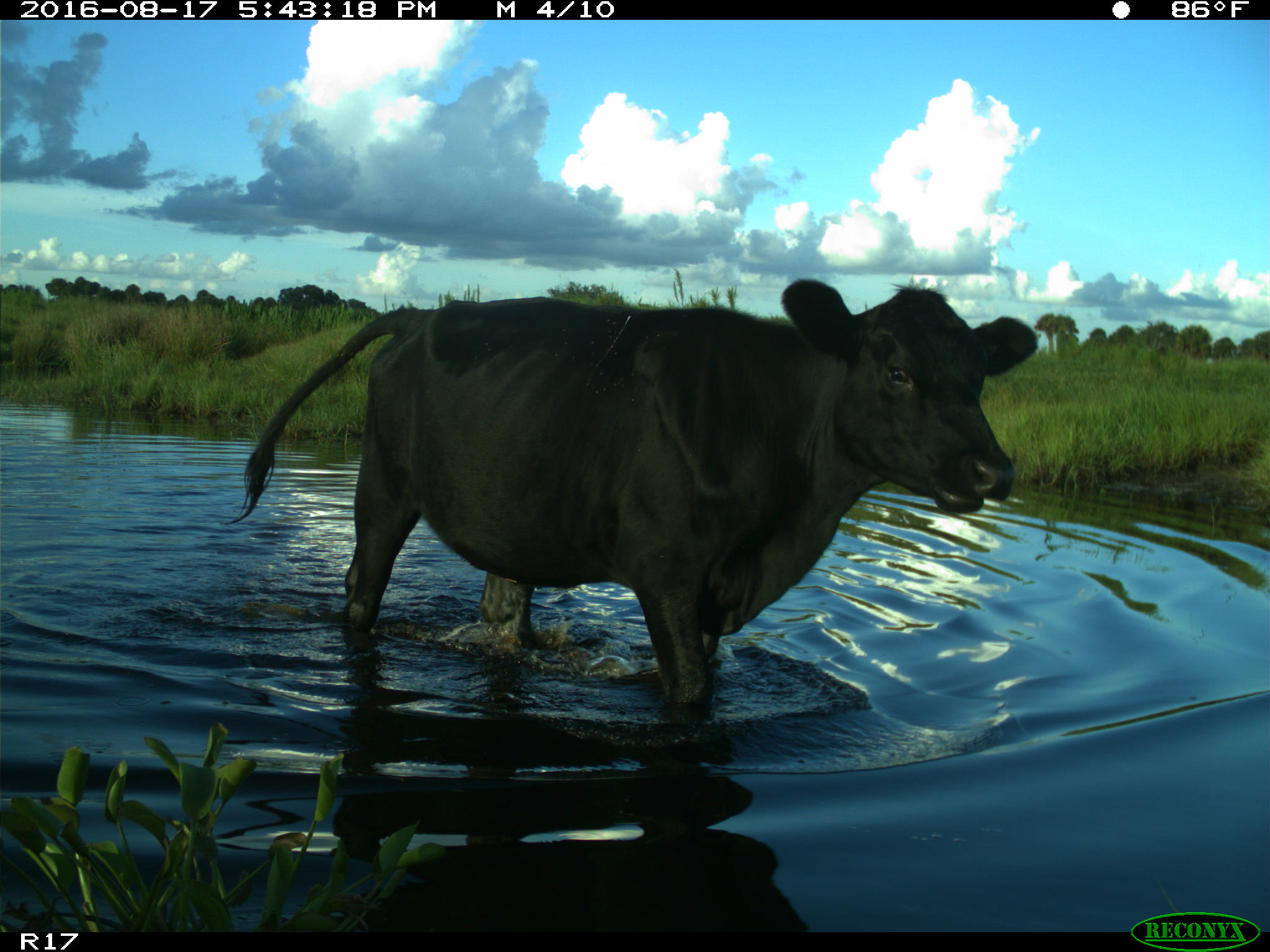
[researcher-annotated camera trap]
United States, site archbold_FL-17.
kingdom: Animalia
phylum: Chordata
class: Mammalia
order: Artiodactyla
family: Bovidae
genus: Bos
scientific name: Bos taurus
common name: domestic cow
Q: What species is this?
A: Bos taurus (domestic cow).